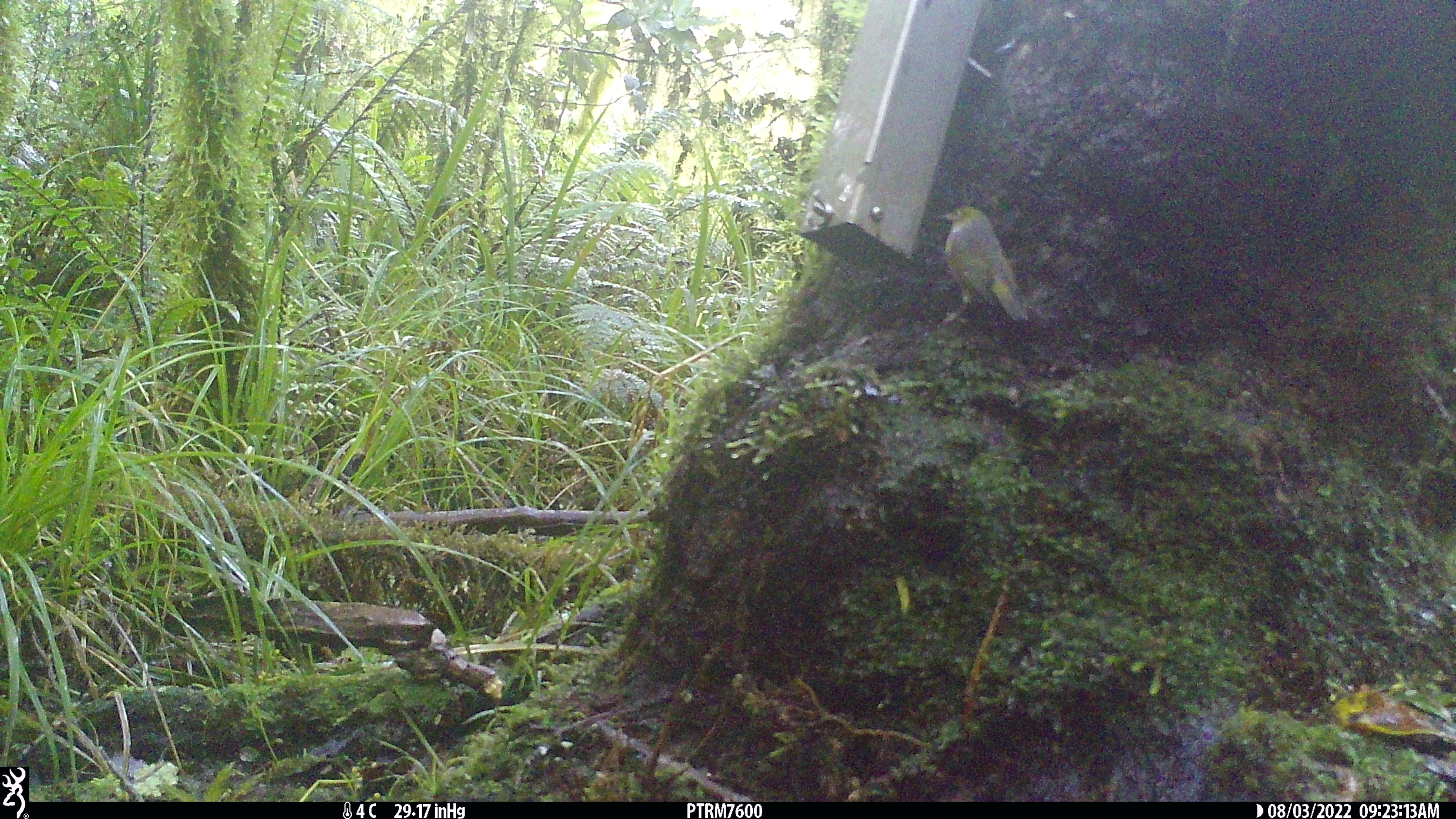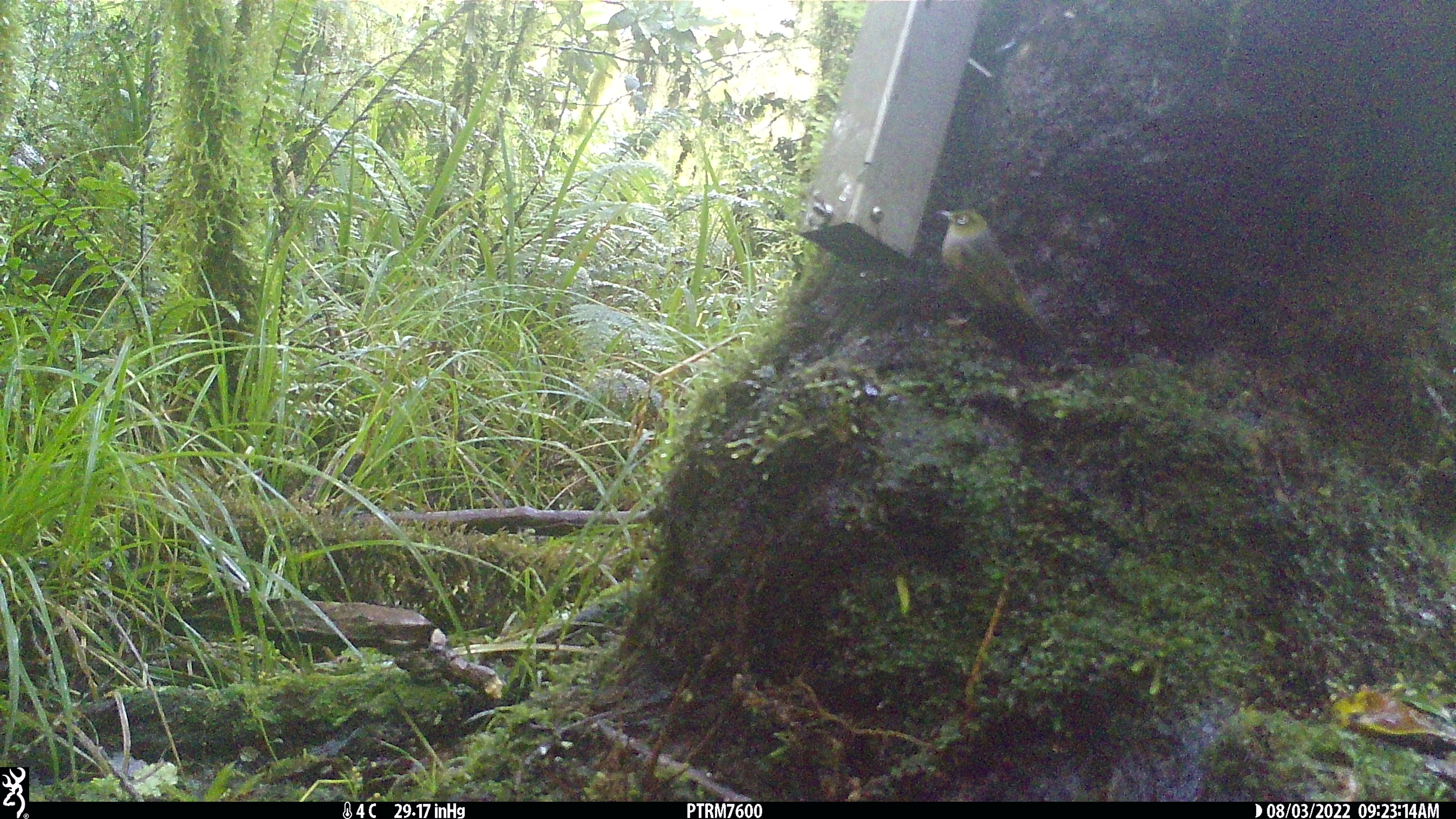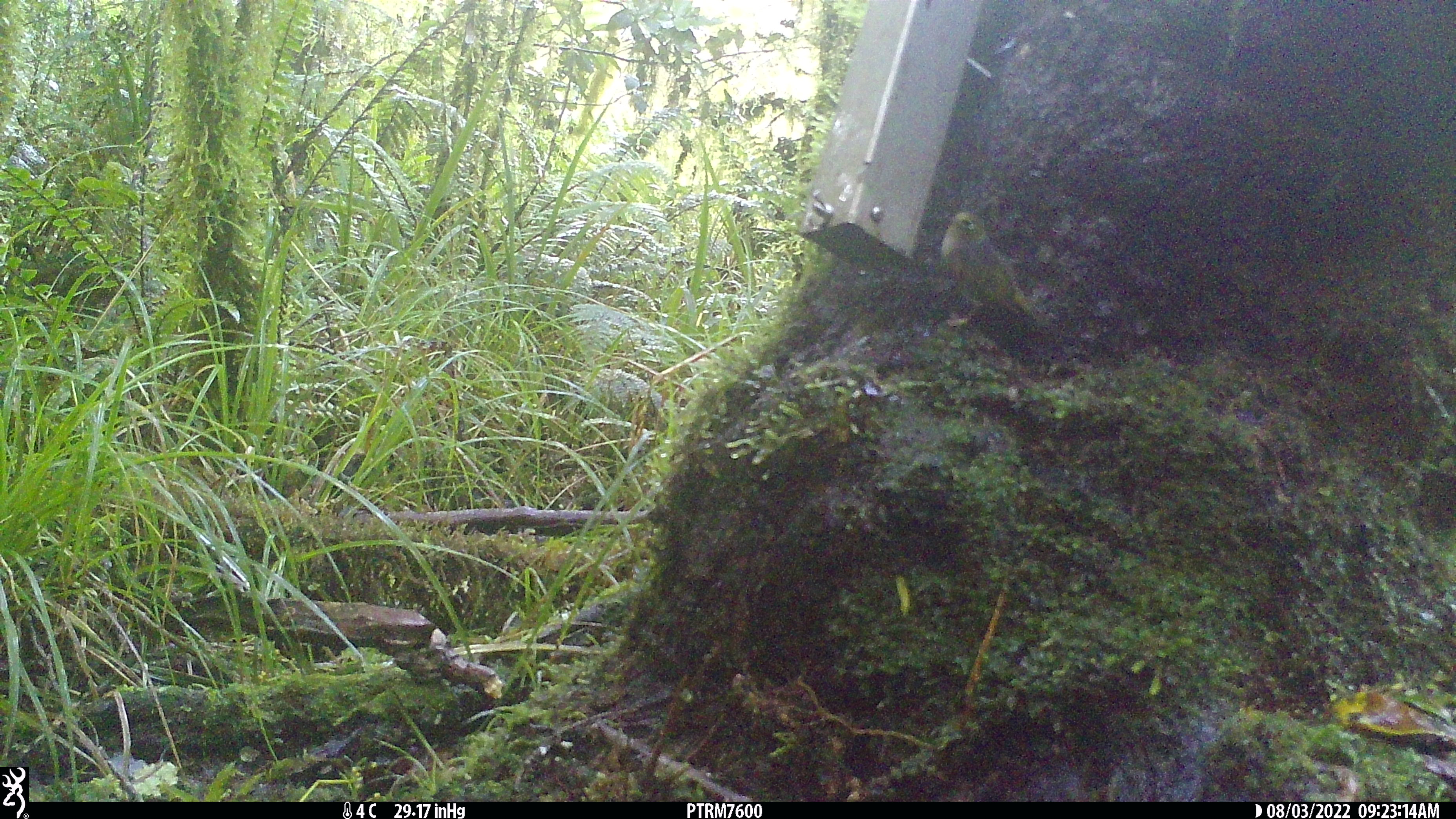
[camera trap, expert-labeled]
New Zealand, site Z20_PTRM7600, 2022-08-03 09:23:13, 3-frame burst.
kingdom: Animalia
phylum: Chordata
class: Aves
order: Passeriformes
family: Zosteropidae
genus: Zosterops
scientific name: Zosterops lateralis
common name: silvereye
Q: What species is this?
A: Silvereye (Zosterops lateralis).